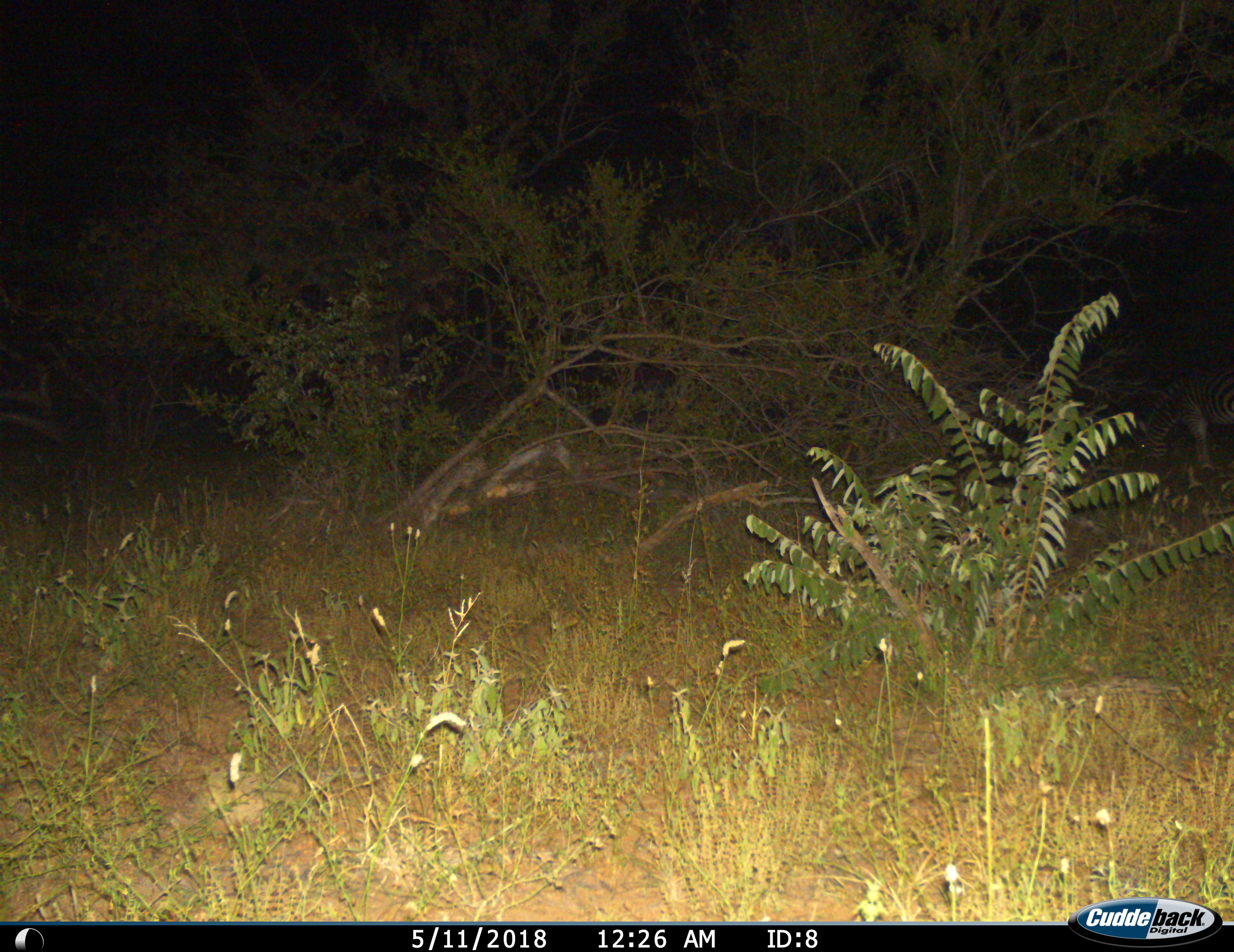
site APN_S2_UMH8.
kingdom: Animalia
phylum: Chordata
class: Mammalia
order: Perissodactyla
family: Equidae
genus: Equus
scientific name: Equus quagga burchellii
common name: burchell's zebra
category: zebraburchells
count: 1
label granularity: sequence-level